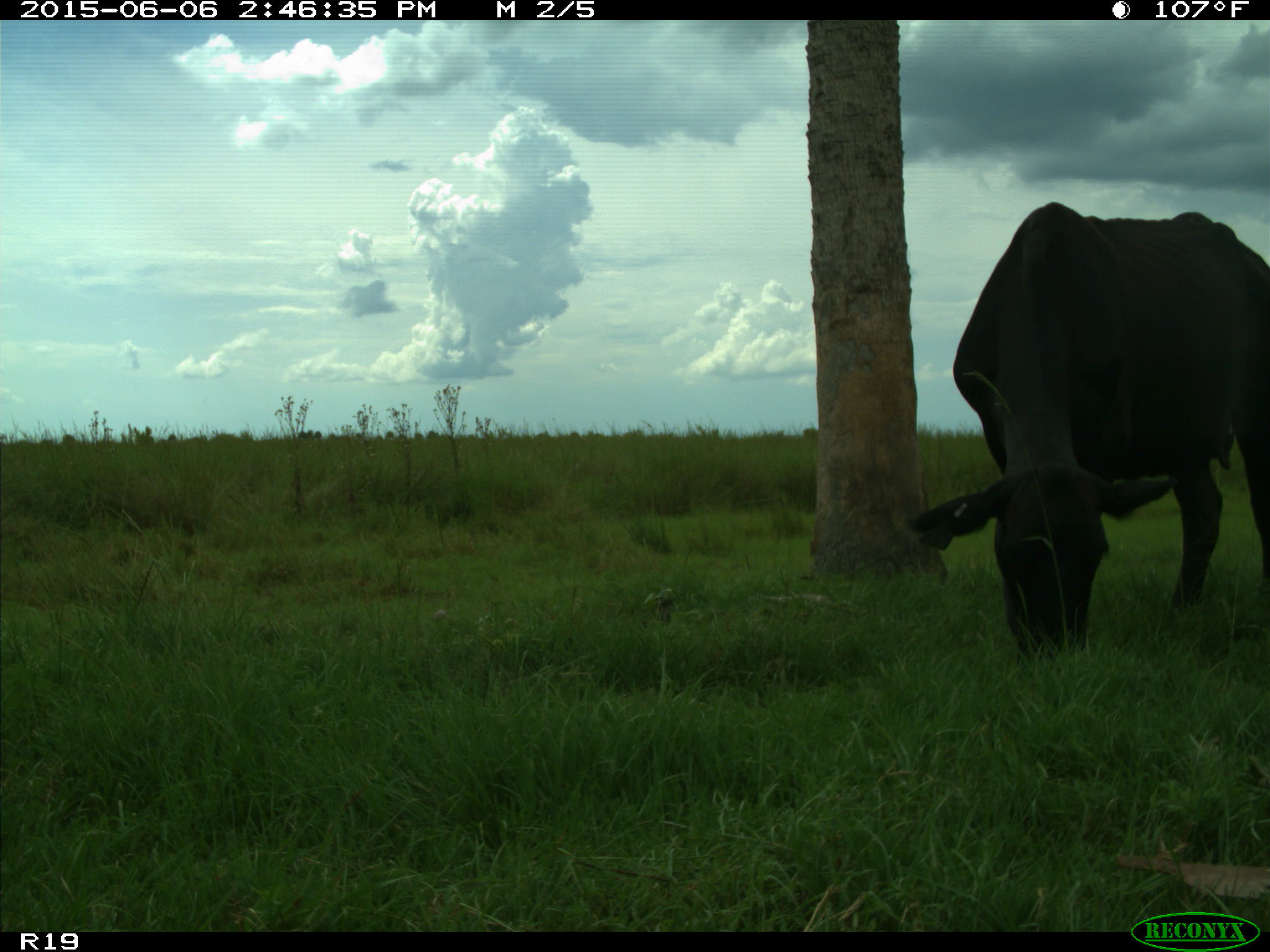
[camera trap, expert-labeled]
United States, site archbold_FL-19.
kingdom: Animalia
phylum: Chordata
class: Mammalia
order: Artiodactyla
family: Bovidae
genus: Bos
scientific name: Bos taurus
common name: domestic cow